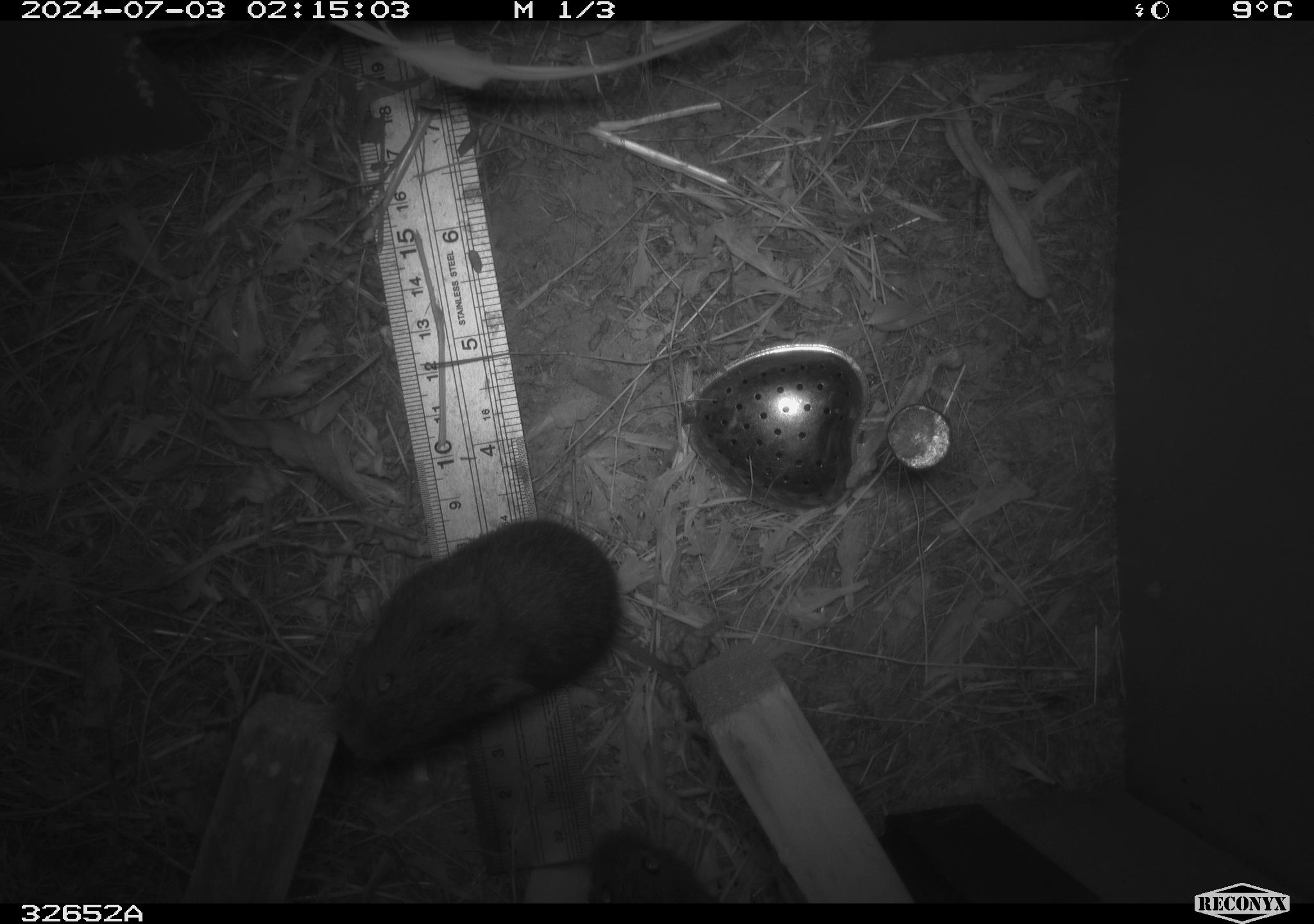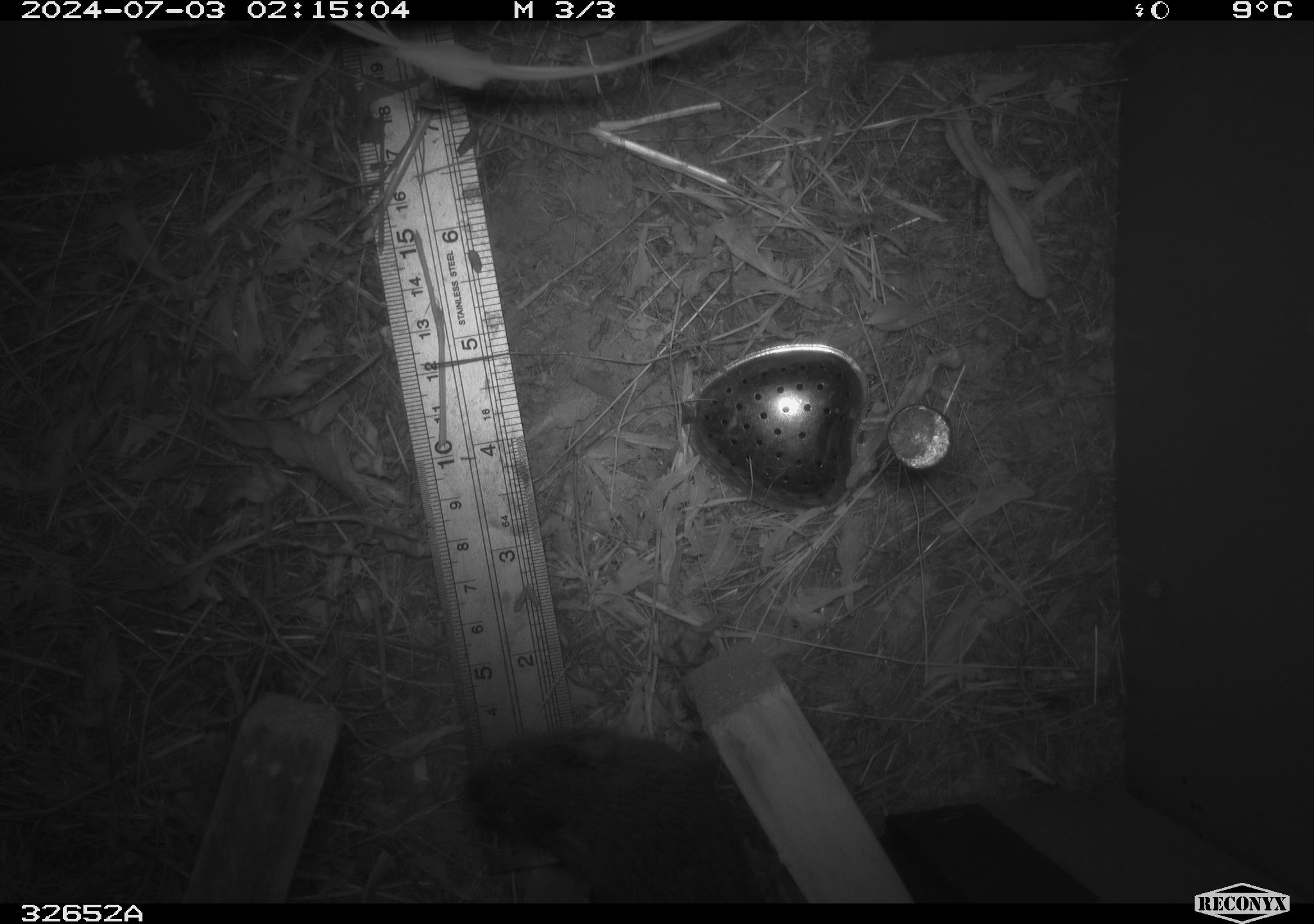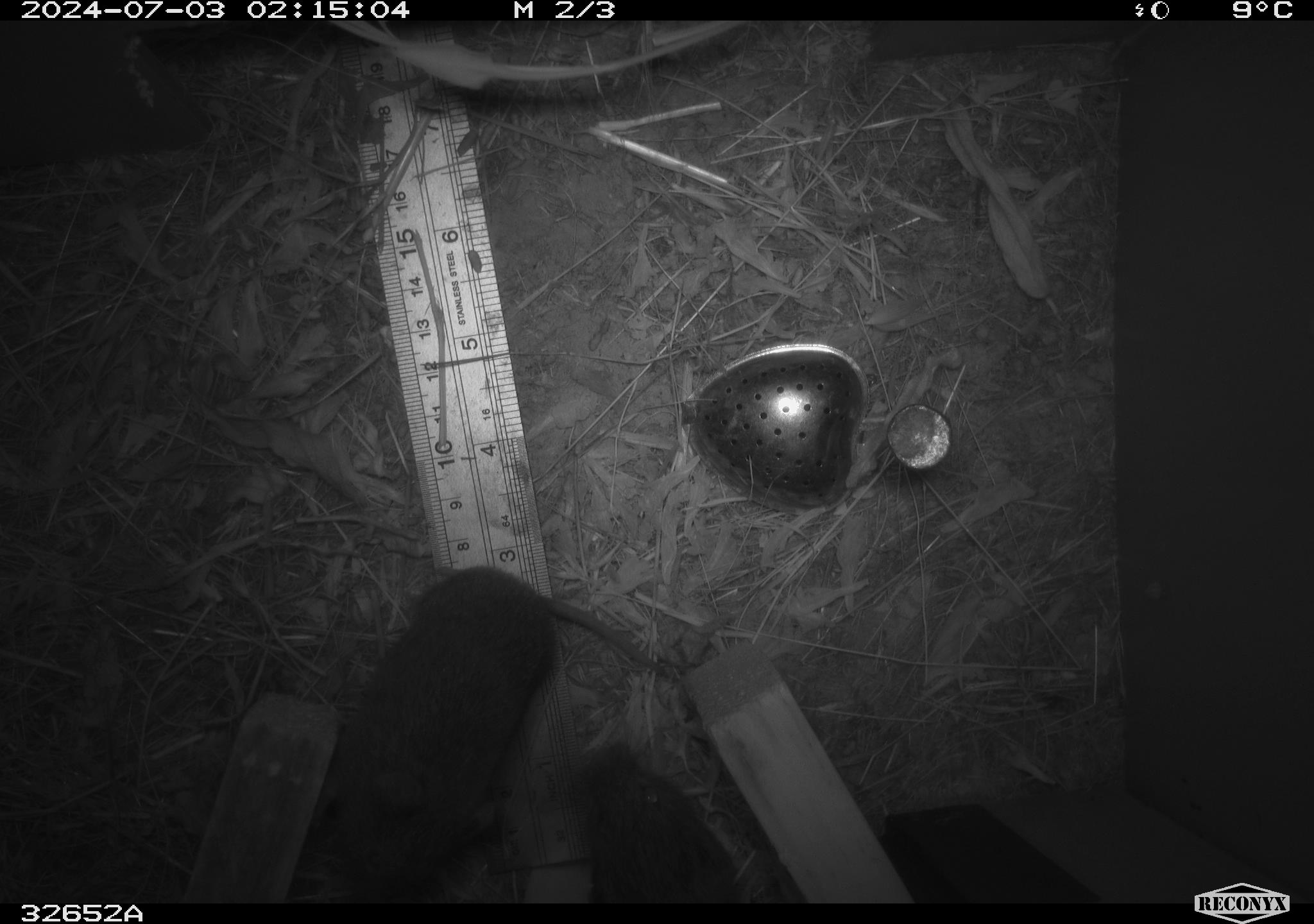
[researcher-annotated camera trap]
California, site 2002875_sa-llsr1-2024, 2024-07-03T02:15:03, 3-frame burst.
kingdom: Animalia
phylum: Chordata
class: Mammalia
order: Rodentia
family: Cricetidae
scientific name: Arvicolinae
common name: voles, lemmings, and muskrats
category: arvicolinae subfamily